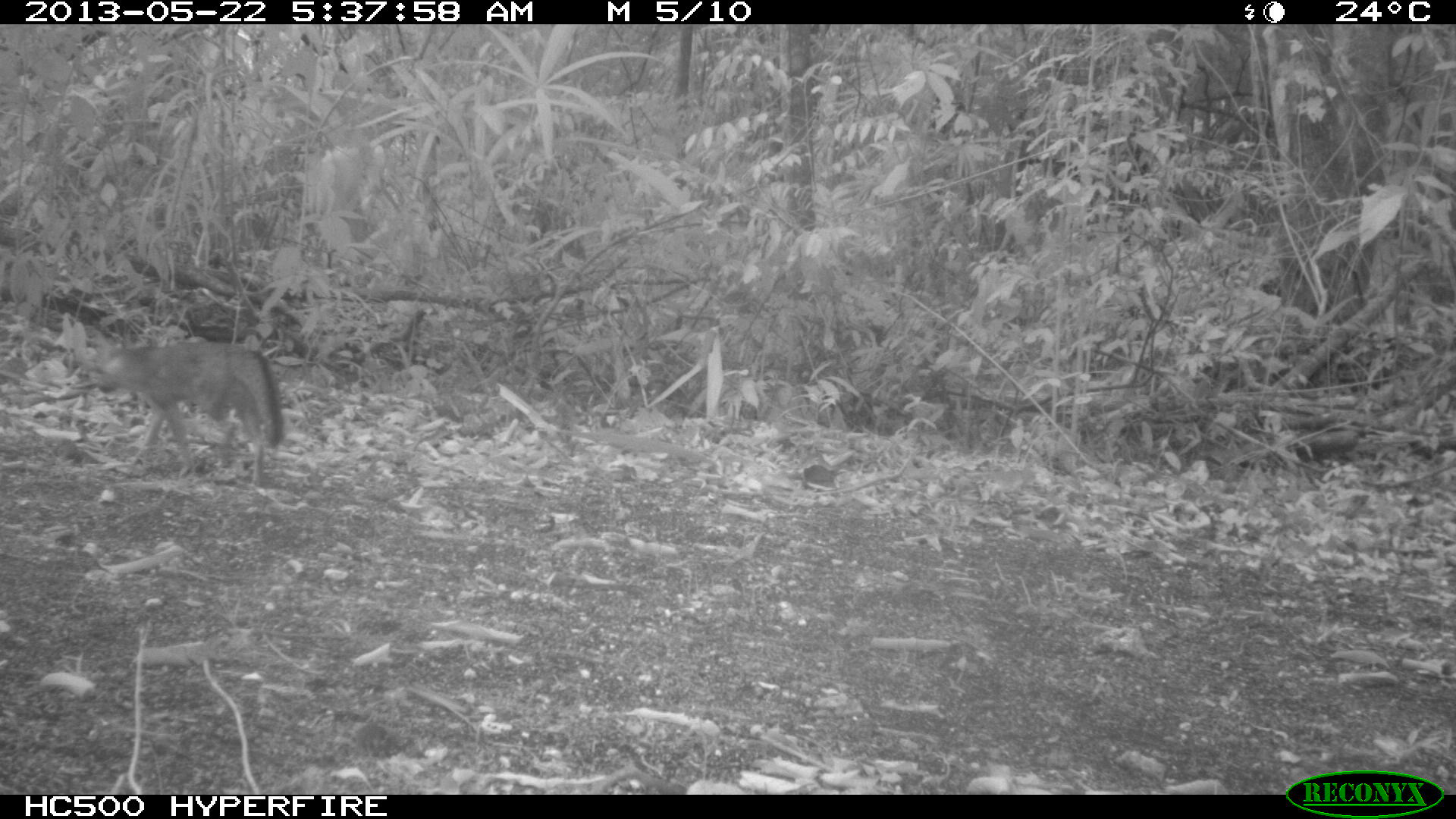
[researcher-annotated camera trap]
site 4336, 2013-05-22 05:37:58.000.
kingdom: Animalia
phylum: Chordata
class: Mammalia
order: Carnivora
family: Canidae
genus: Urocyon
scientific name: Urocyon cinereoargenteus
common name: gray fox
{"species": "Urocyon cinereoargenteus (gray fox)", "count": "1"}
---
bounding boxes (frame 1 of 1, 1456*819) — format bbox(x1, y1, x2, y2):
urocyon cinereoargenteus: bbox(93, 331, 282, 487)